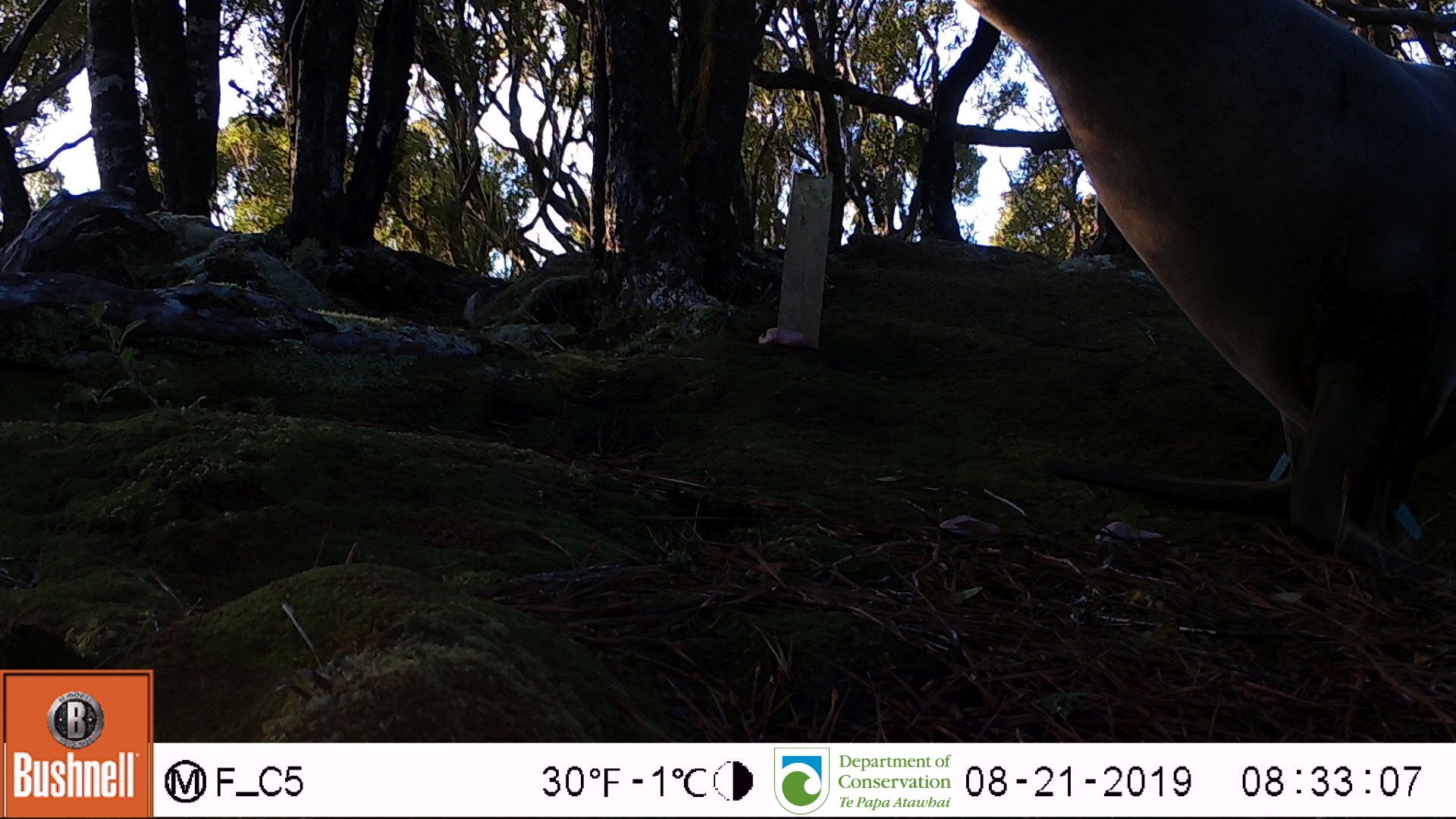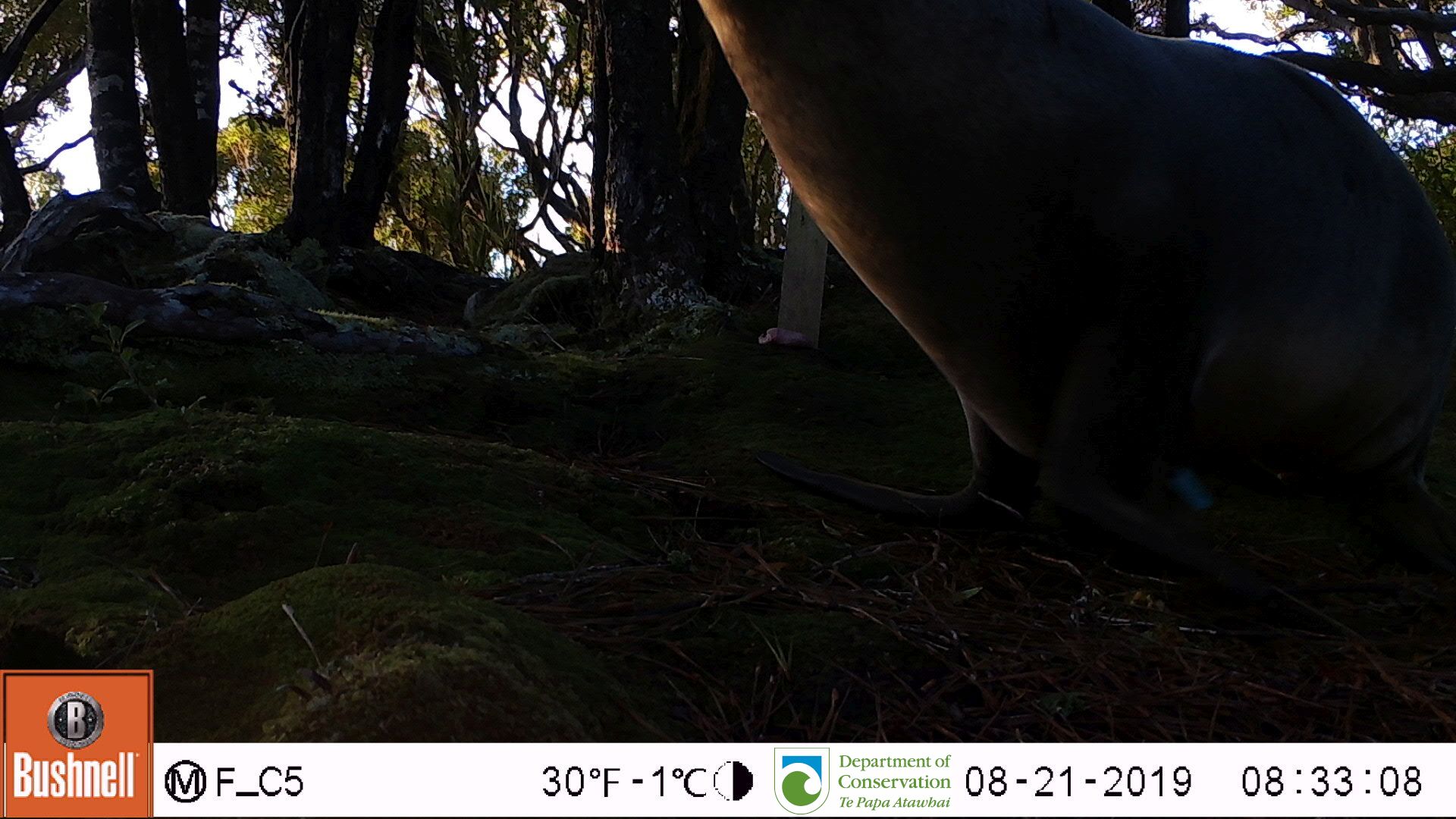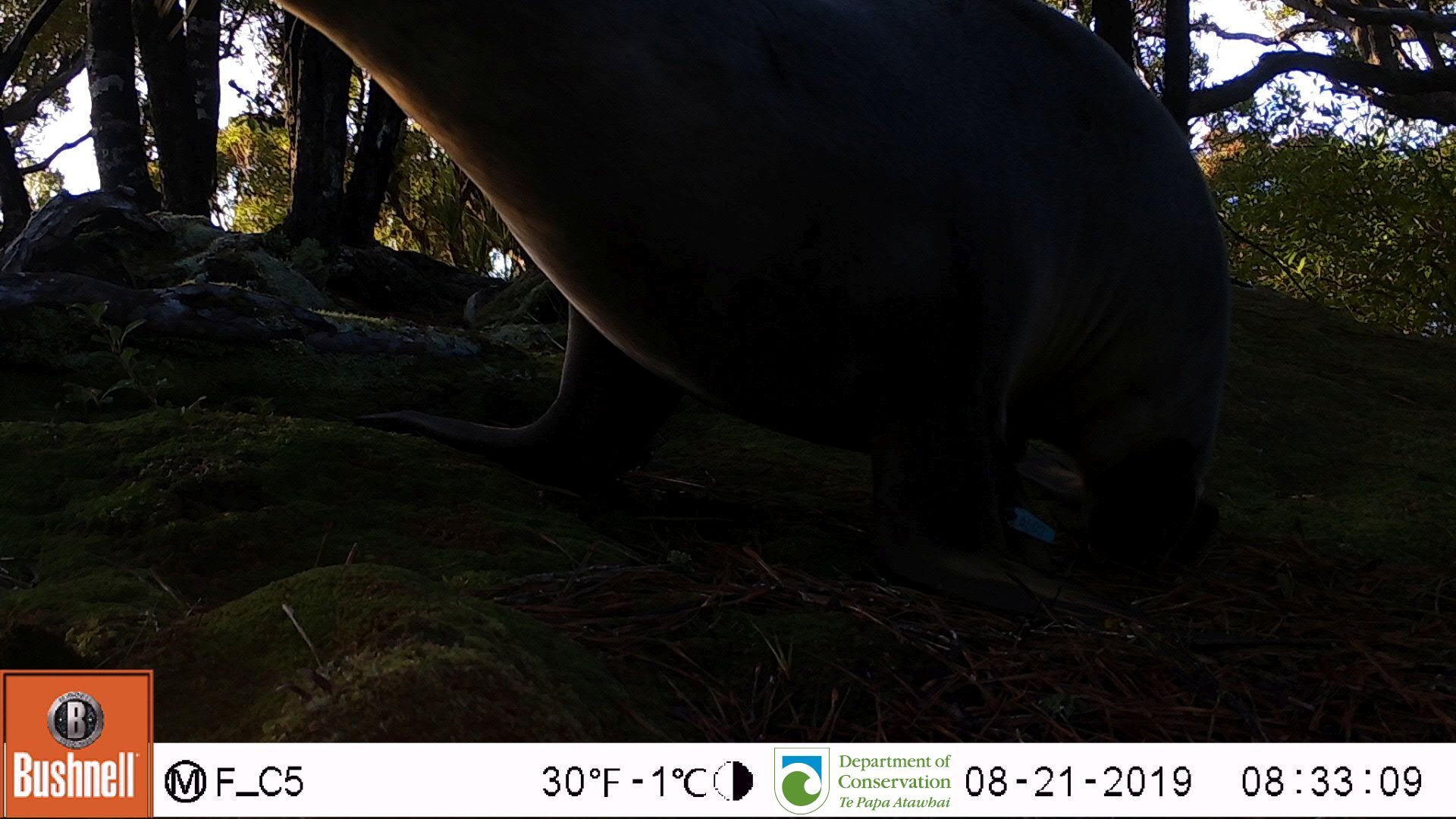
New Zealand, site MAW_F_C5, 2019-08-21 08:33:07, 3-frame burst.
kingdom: Animalia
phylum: Chordata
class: Mammalia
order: Carnivora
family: Otariidae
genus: Phocarctos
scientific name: Phocarctos hookeri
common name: new zealand sea lion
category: sealion